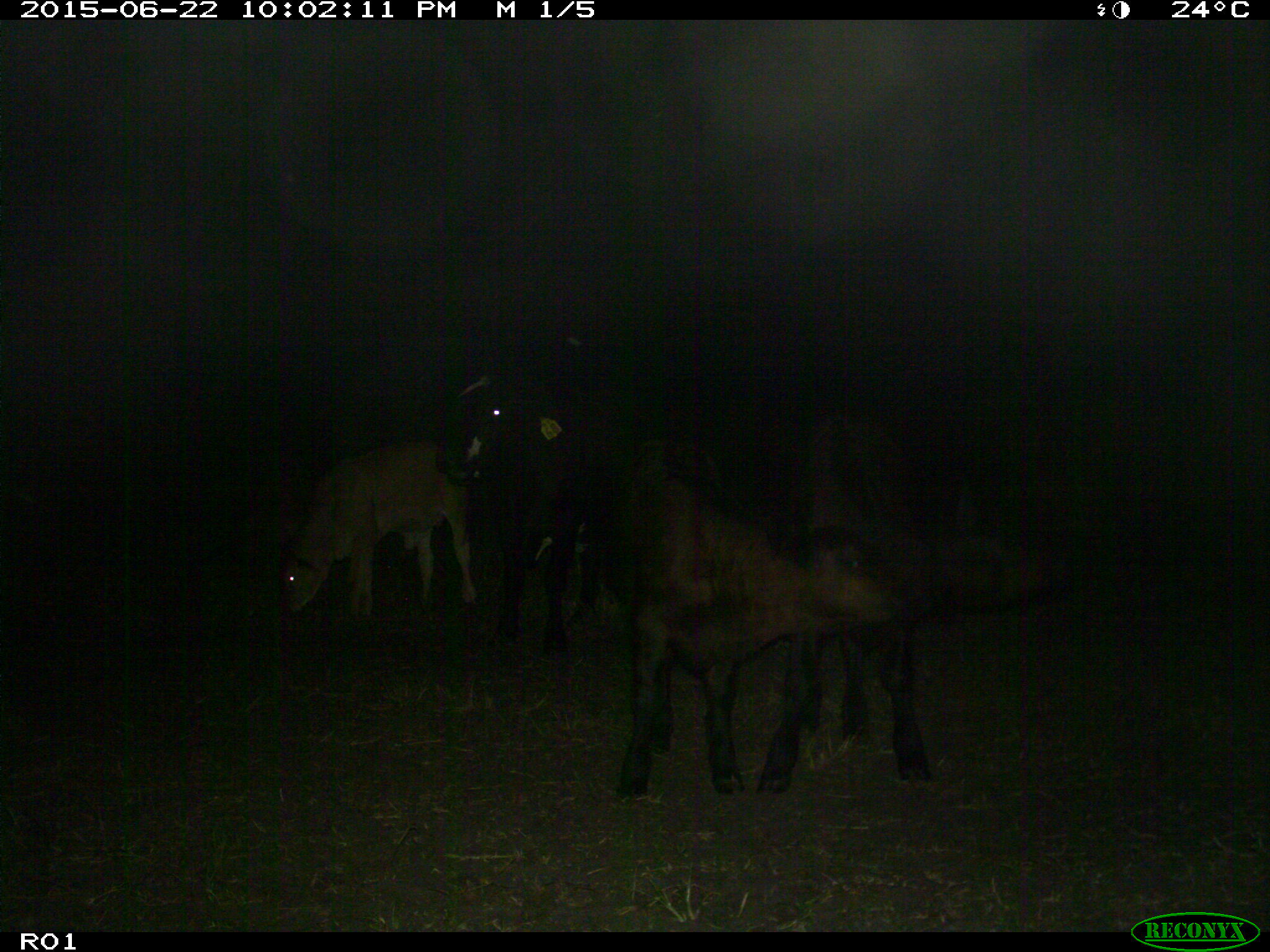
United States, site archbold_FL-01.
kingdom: Animalia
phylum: Chordata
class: Mammalia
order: Artiodactyla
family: Bovidae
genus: Bos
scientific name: Bos taurus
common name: domestic cow